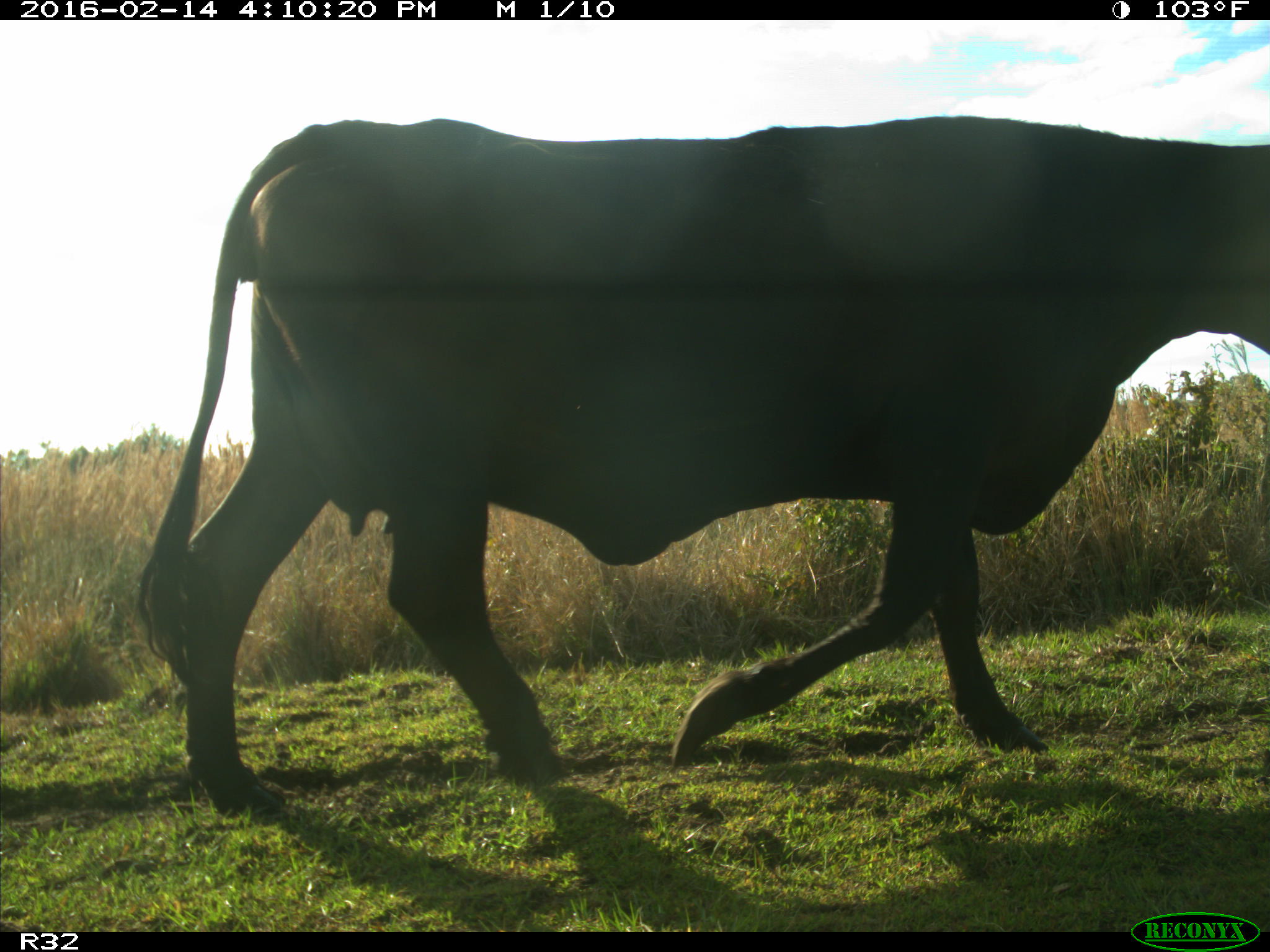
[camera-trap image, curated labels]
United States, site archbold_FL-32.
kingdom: Animalia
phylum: Chordata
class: Mammalia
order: Artiodactyla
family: Bovidae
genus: Bos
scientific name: Bos taurus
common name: domestic cow